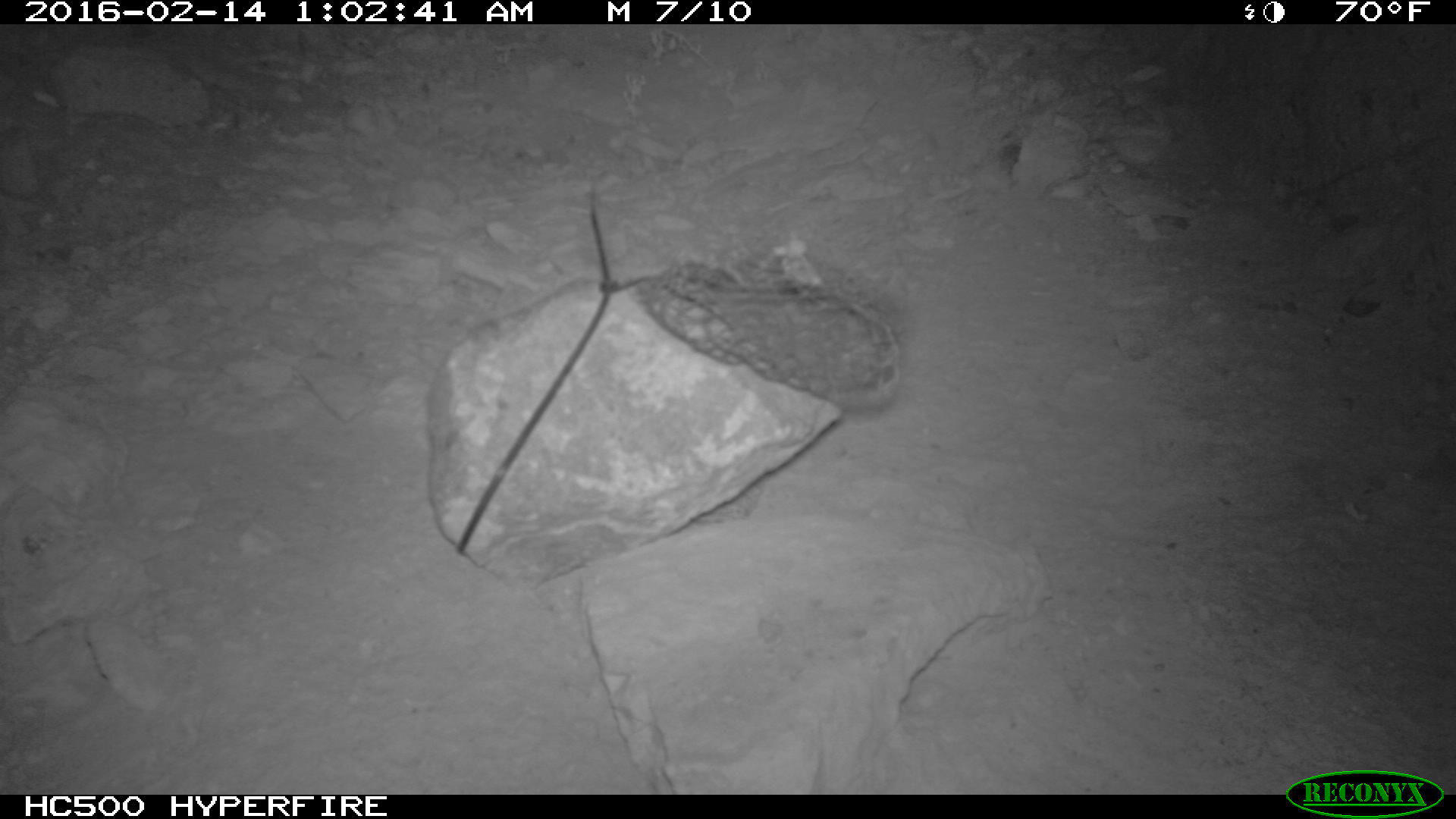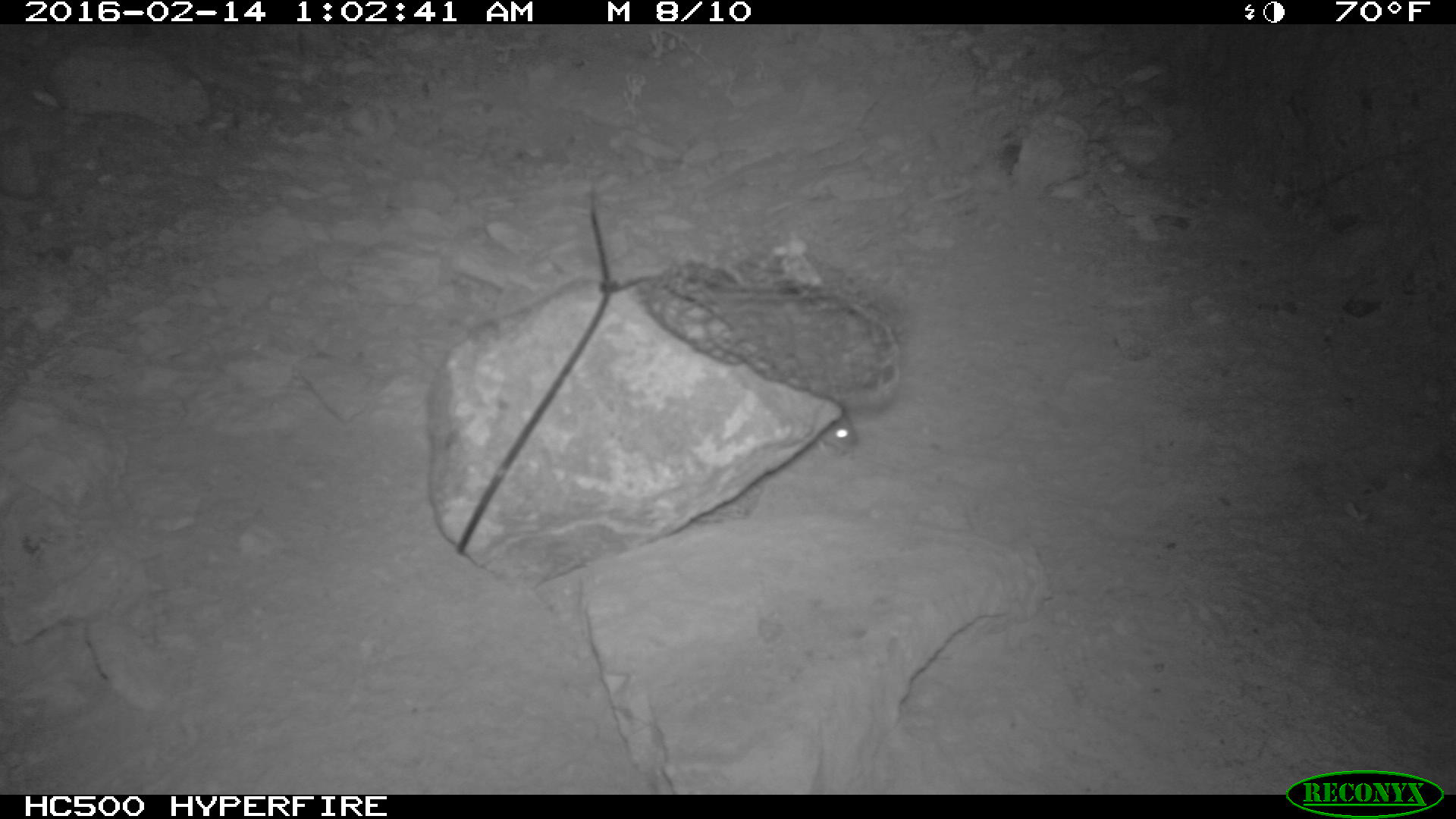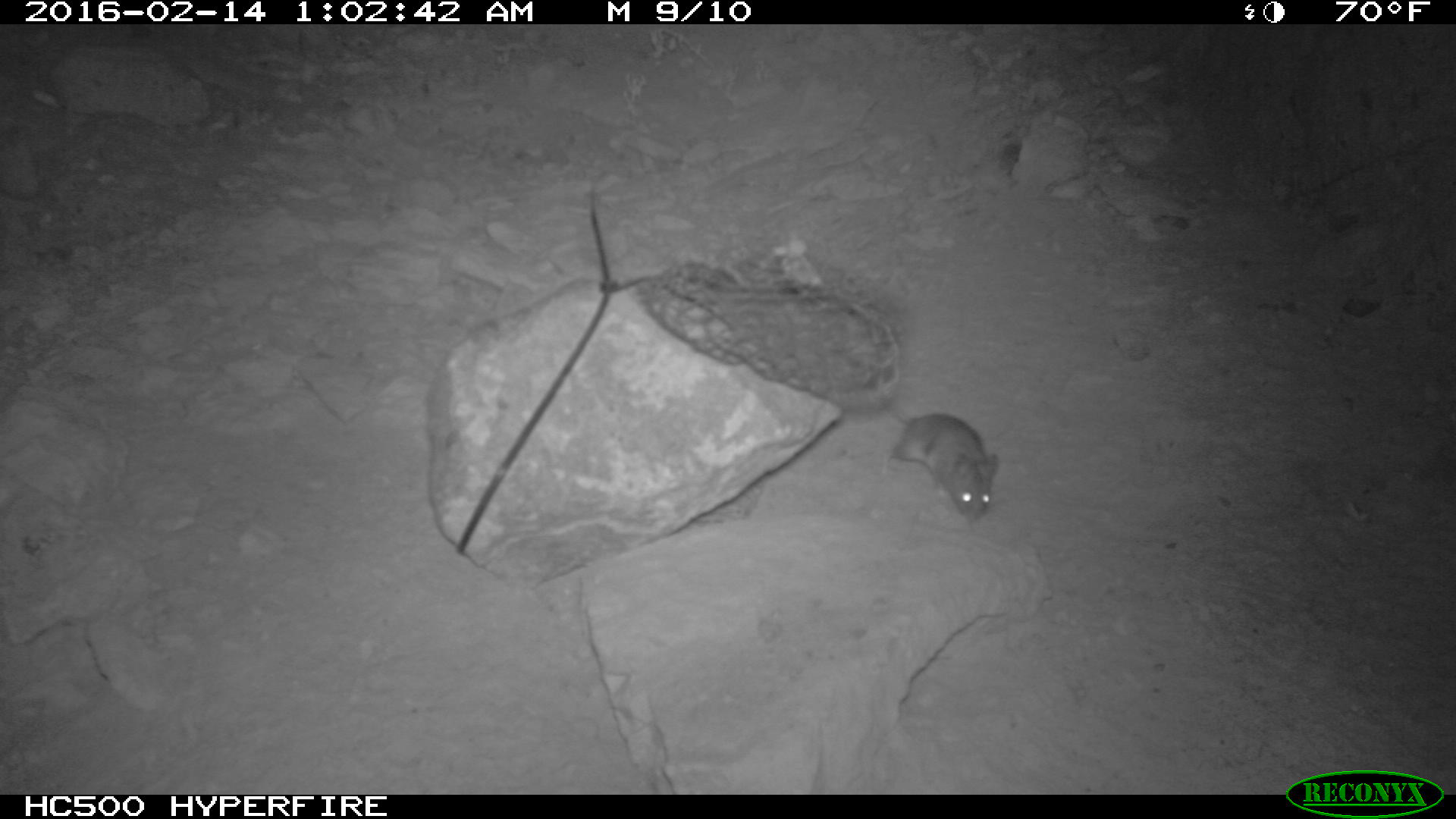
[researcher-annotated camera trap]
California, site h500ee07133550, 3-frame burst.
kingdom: Animalia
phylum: Chordata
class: Mammalia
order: Rodentia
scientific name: Rodentia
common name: rodent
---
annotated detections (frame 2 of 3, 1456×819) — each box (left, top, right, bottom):
rodent: (814, 409, 857, 456)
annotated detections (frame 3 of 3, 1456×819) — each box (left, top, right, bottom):
rodent: (881, 388, 999, 519)